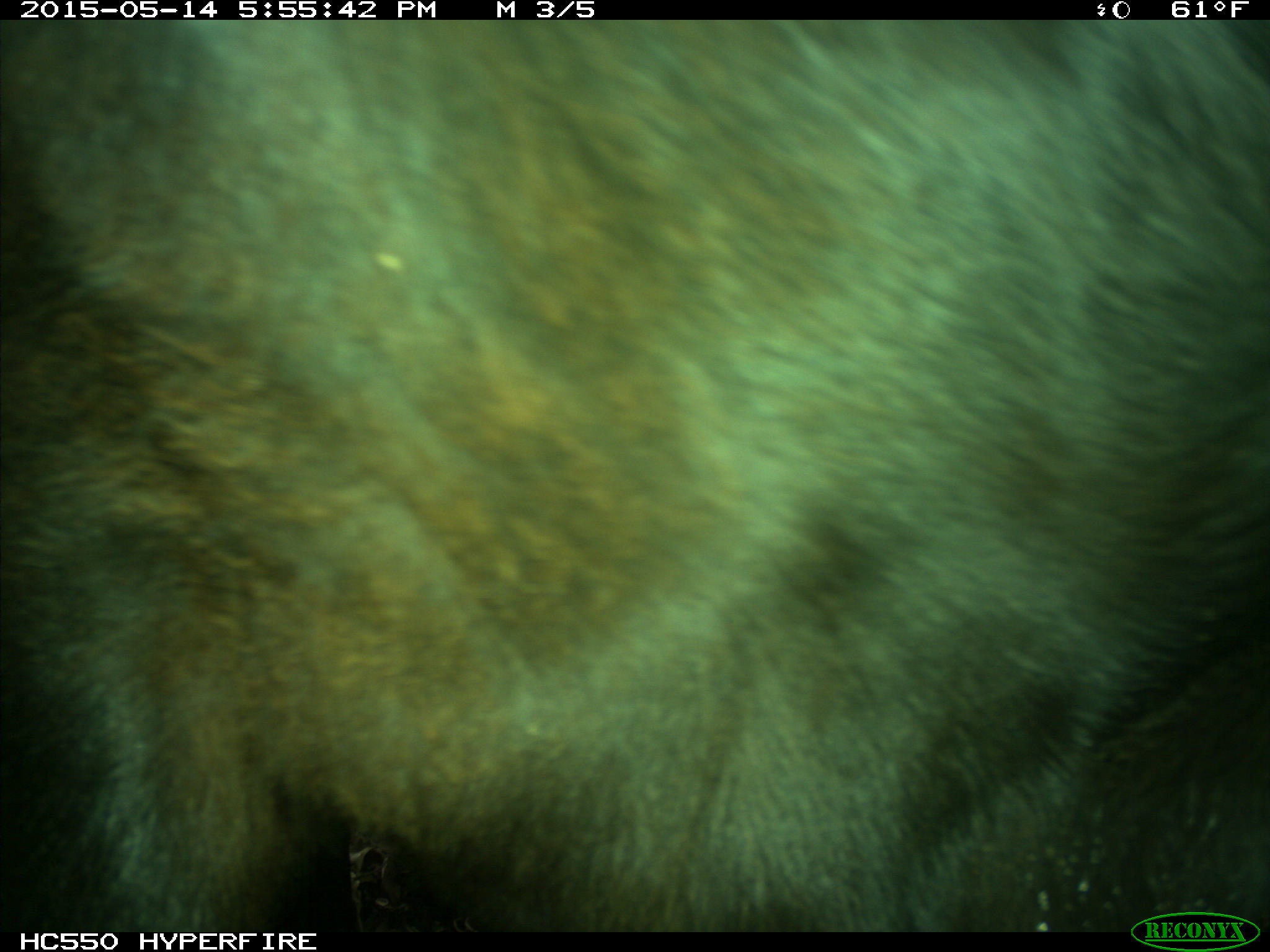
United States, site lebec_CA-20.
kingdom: Animalia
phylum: Chordata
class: Mammalia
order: Artiodactyla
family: Bovidae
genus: Bos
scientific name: Bos taurus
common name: domestic cow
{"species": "Bos taurus (domestic cow)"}